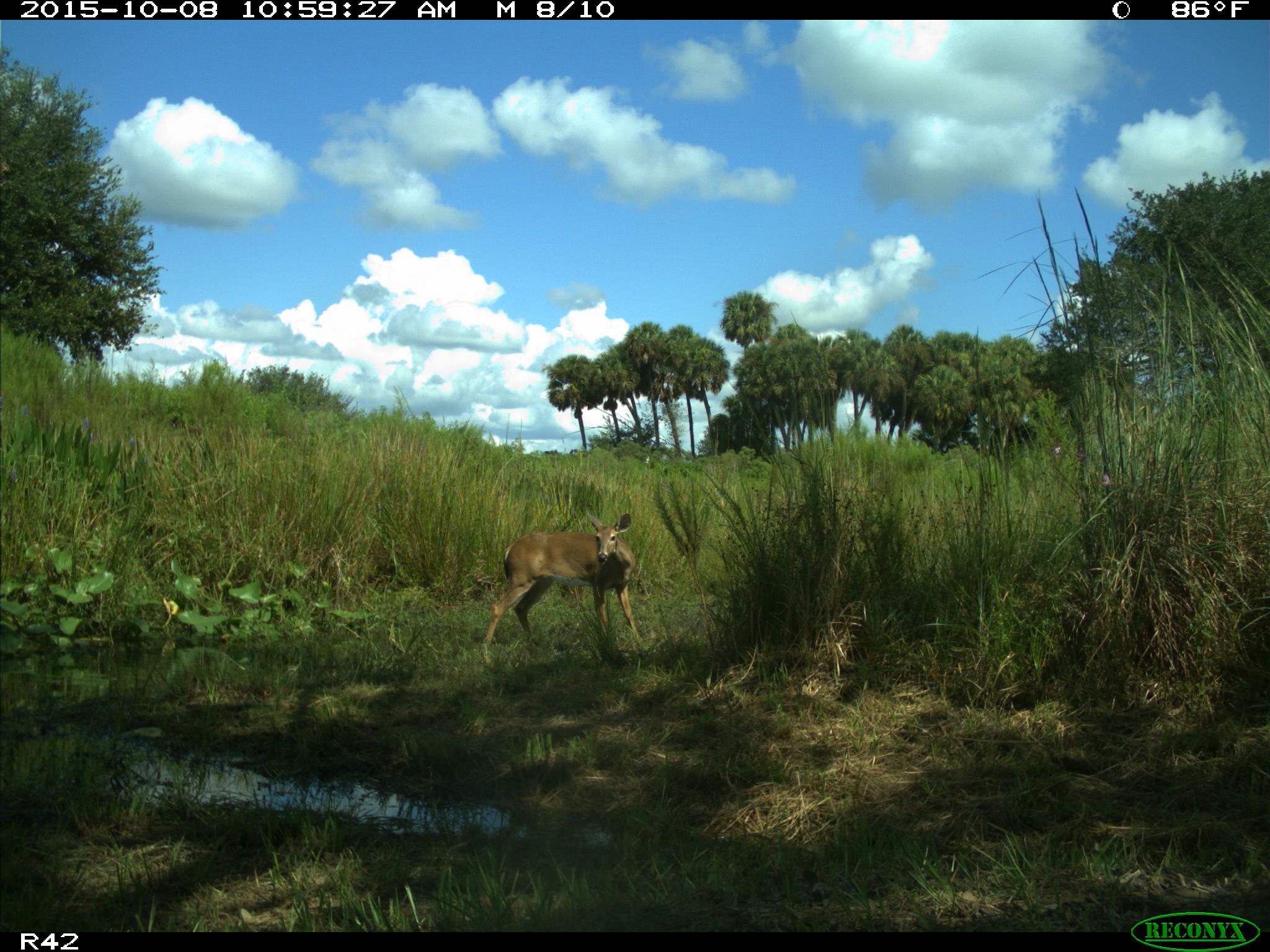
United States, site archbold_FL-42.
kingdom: Animalia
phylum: Chordata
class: Mammalia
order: Artiodactyla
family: Cervidae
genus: Odocoileus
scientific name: Odocoileus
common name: deer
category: unidentified deer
Unidentified deer (deer) (Odocoileus).